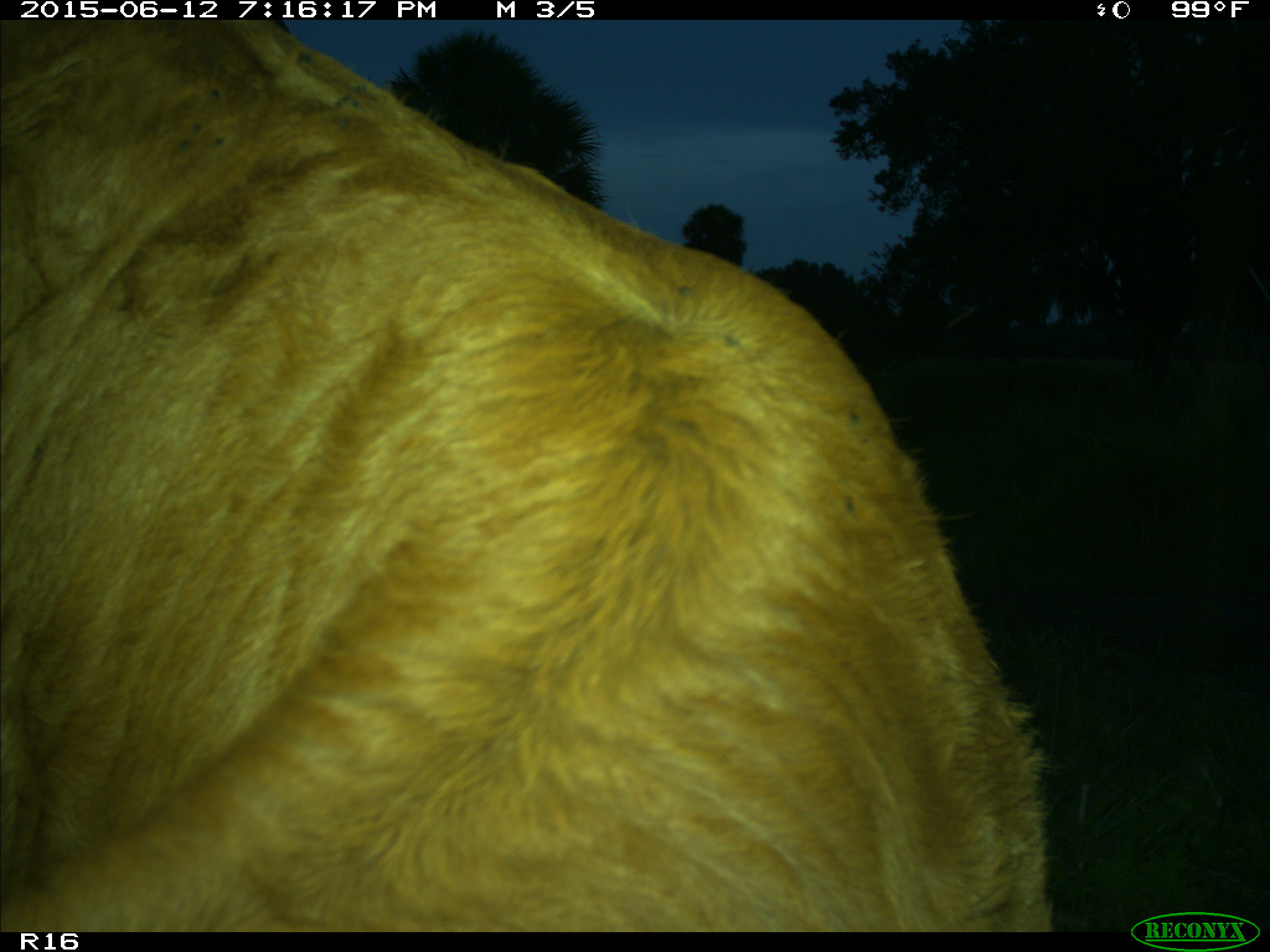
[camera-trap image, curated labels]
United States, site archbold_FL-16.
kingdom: Animalia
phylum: Chordata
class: Mammalia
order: Artiodactyla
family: Bovidae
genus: Bos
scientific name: Bos taurus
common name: domestic cow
Bos taurus (domestic cow).